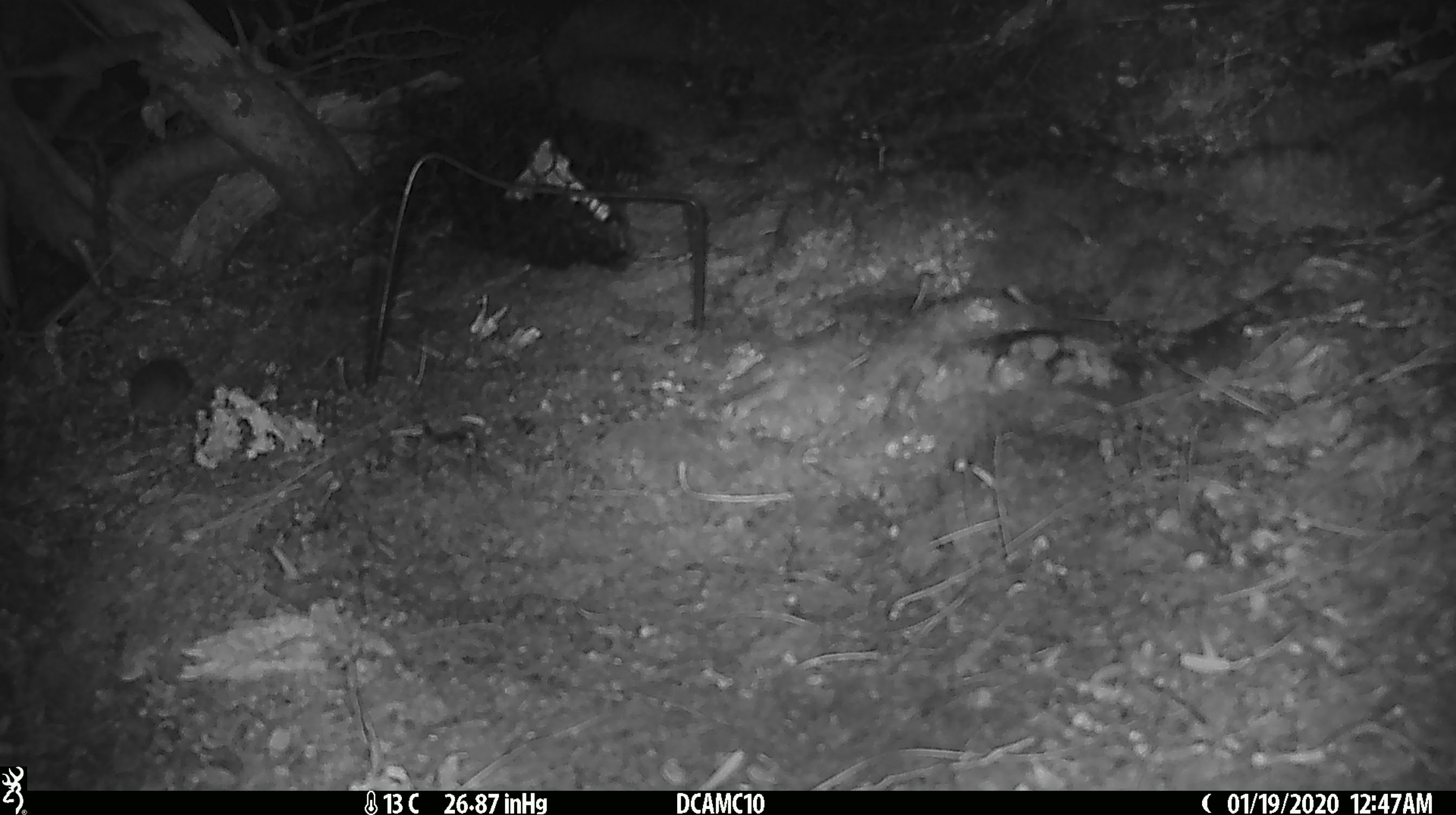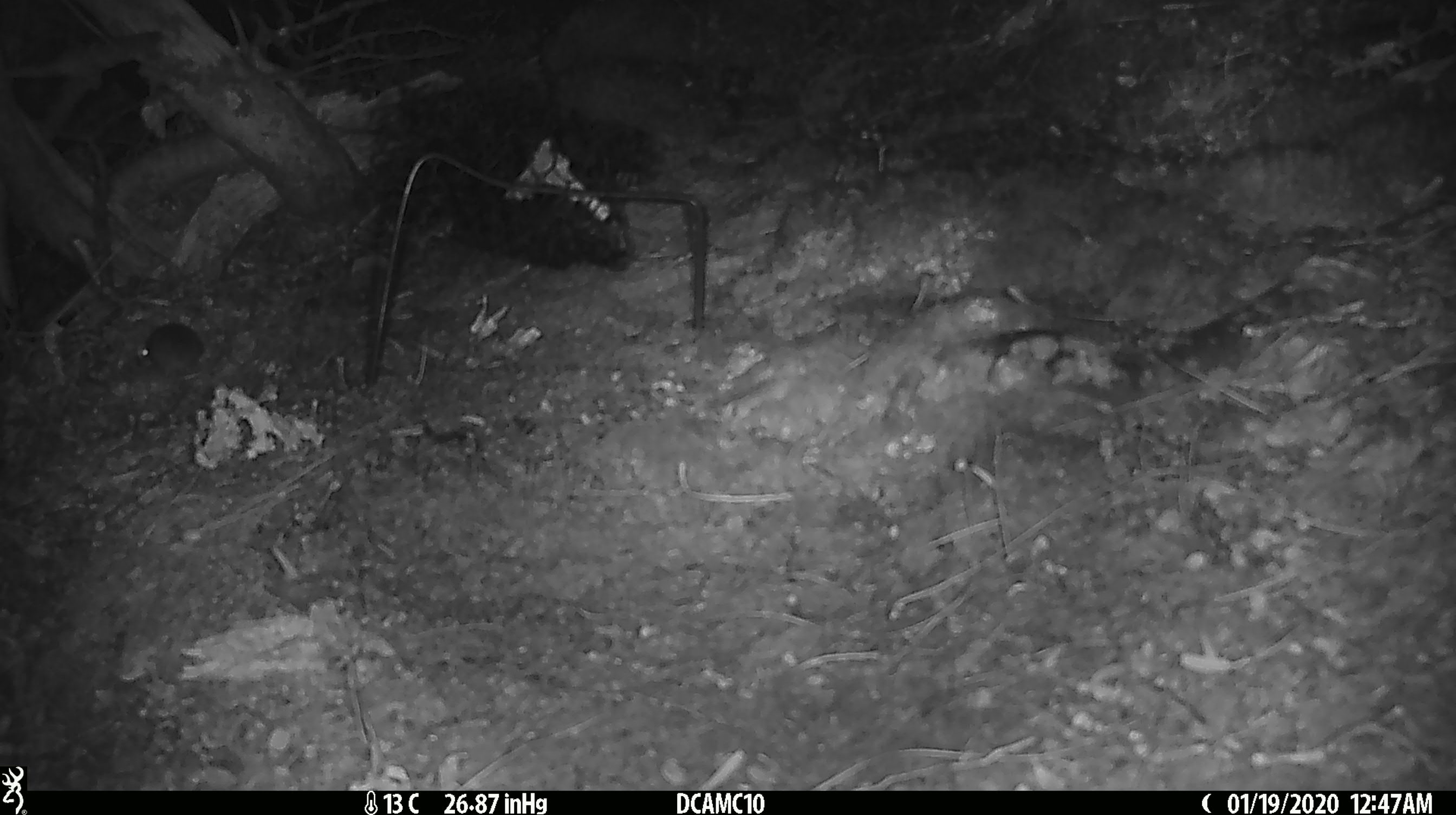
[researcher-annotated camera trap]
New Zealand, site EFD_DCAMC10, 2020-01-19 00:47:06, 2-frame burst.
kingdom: Animalia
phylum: Chordata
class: Mammalia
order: Rodentia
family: Muridae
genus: Mus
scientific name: Mus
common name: mouse